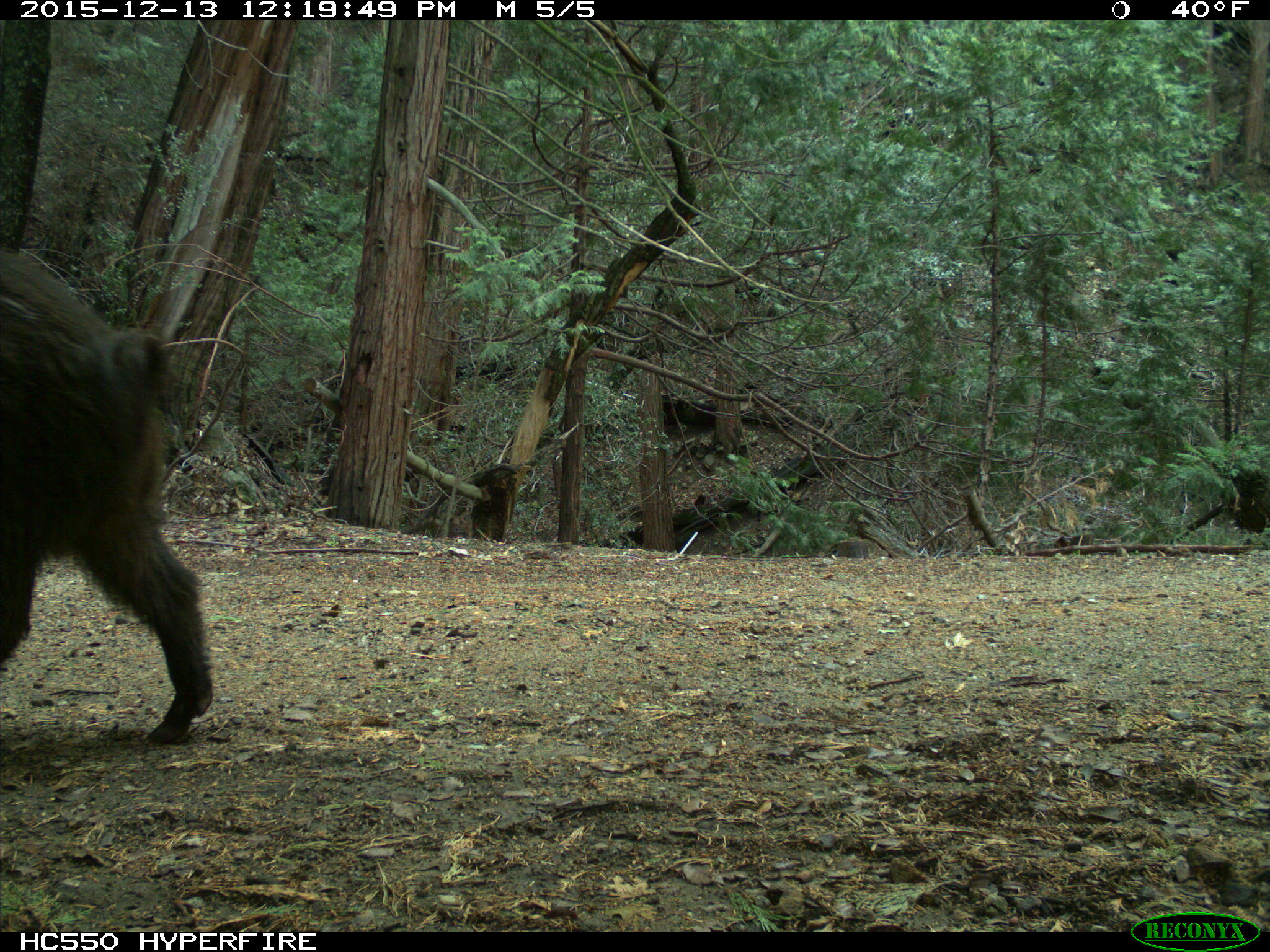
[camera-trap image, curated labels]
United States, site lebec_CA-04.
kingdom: Animalia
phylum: Chordata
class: Mammalia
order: Artiodactyla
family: Suidae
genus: Sus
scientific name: Sus scrofa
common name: wild boar